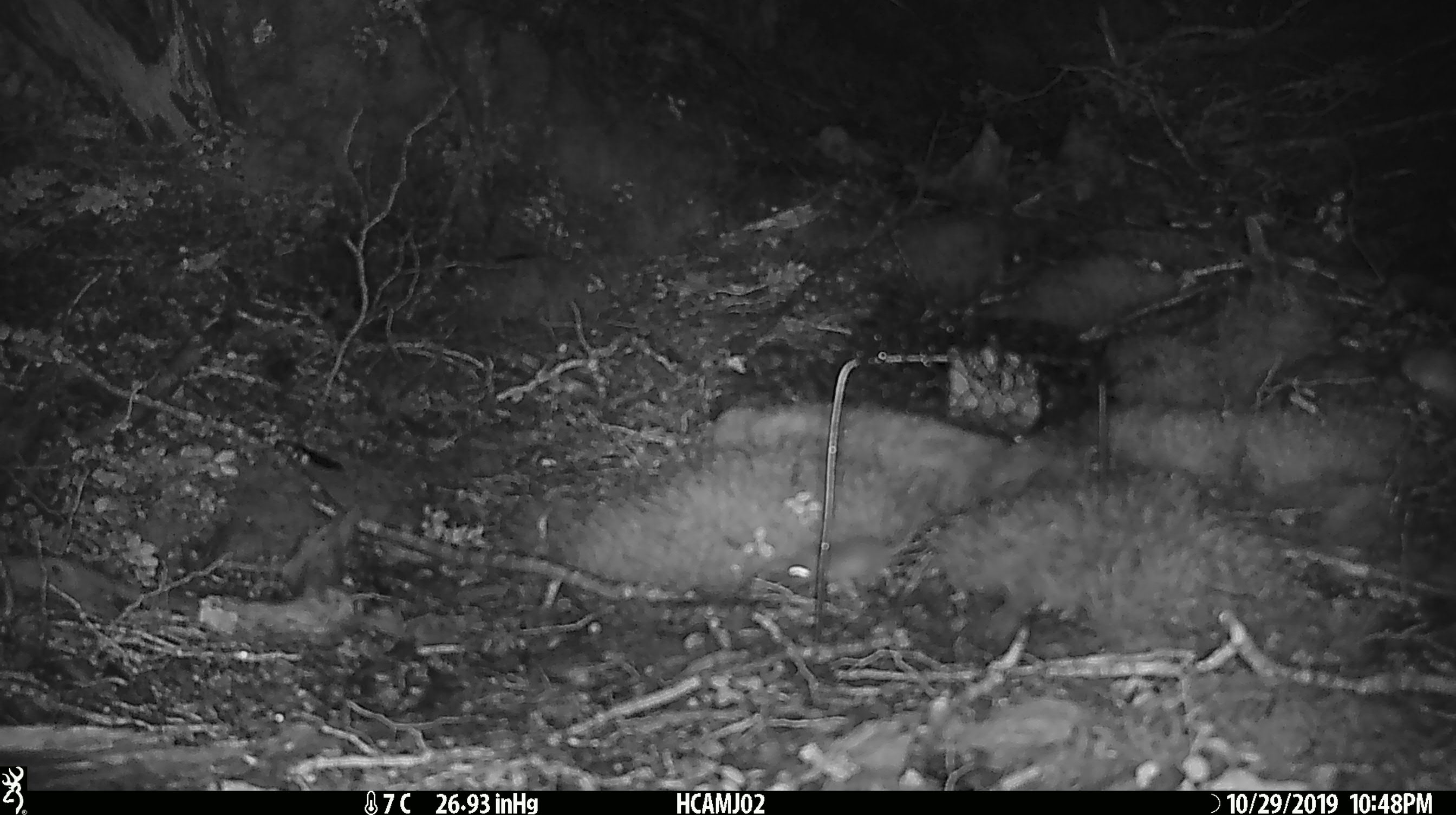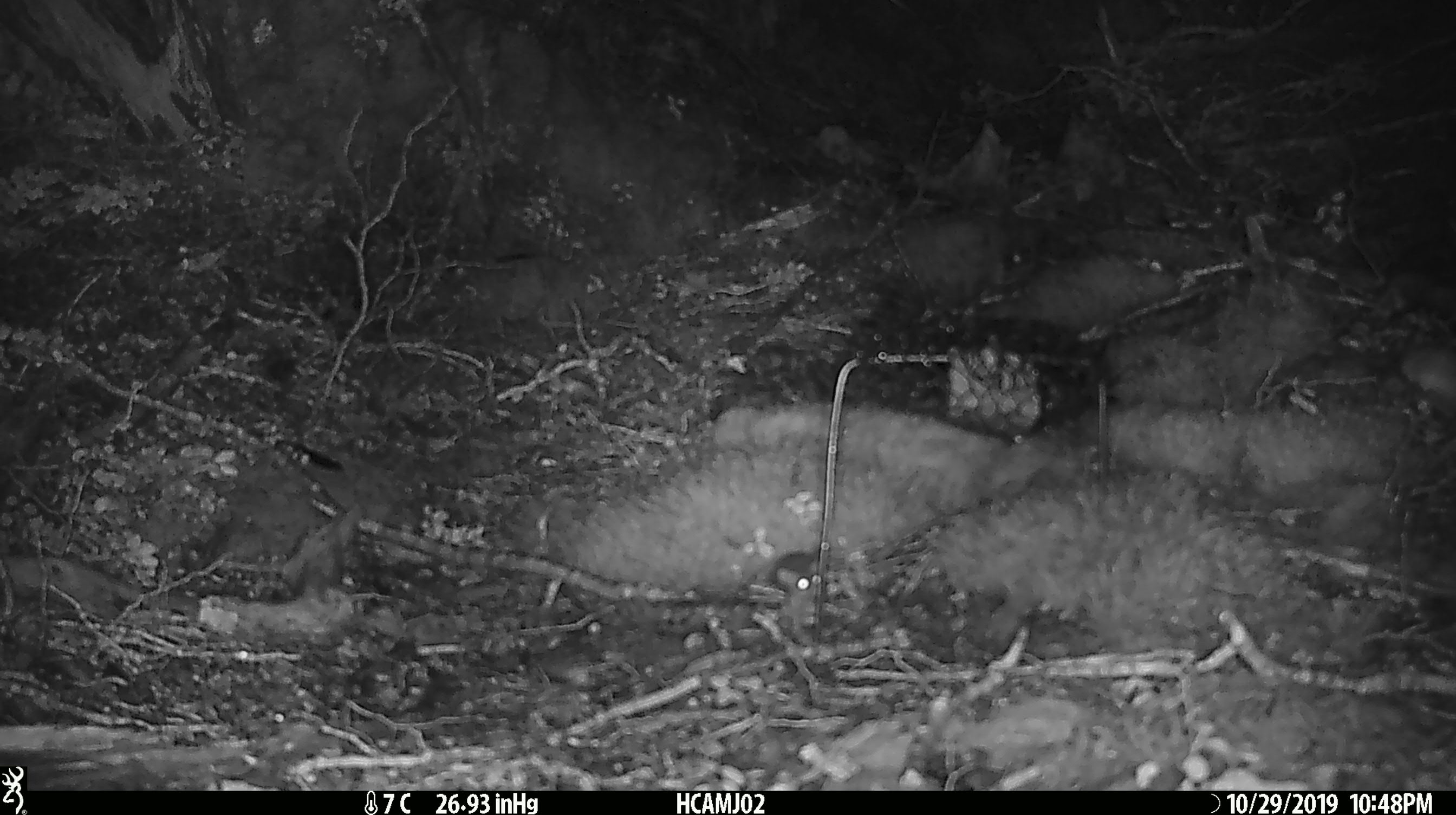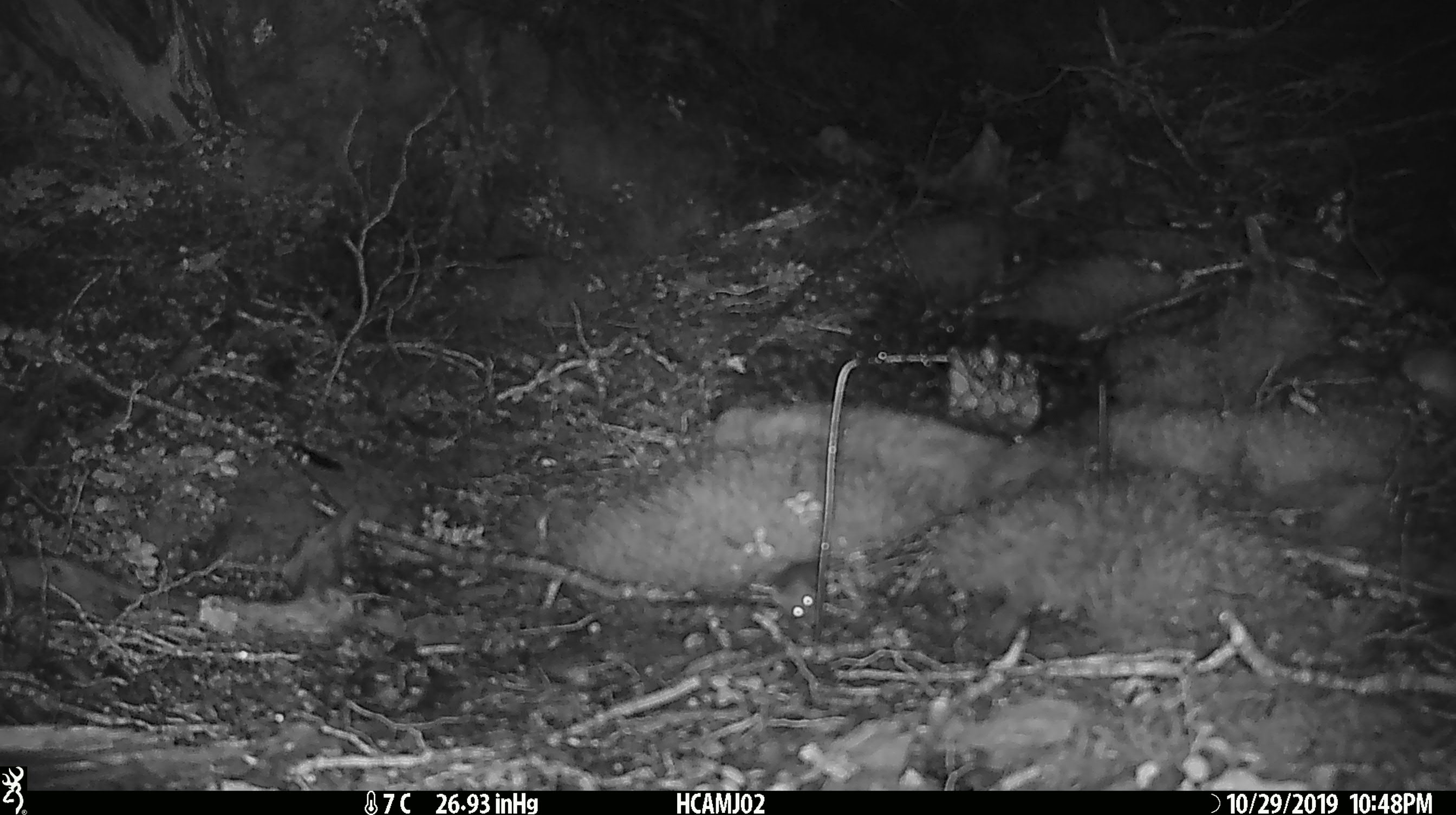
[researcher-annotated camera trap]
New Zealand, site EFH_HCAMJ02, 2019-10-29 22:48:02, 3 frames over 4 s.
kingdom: Animalia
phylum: Chordata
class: Mammalia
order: Rodentia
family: Muridae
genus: Mus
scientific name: Mus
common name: mouse